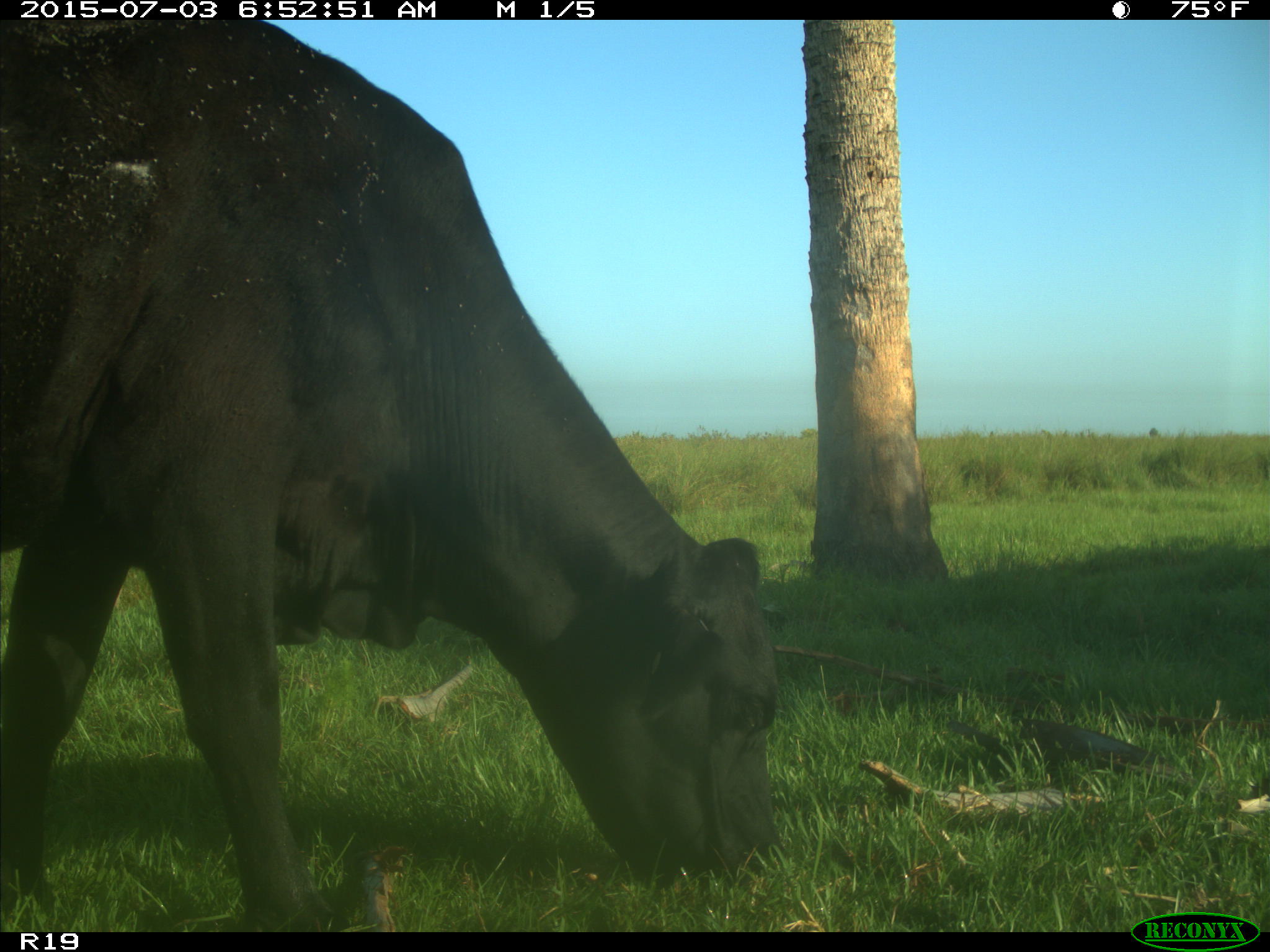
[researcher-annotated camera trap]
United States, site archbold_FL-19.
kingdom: Animalia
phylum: Chordata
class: Mammalia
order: Artiodactyla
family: Bovidae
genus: Bos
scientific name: Bos taurus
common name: domestic cow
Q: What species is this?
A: Bos taurus (domestic cow).